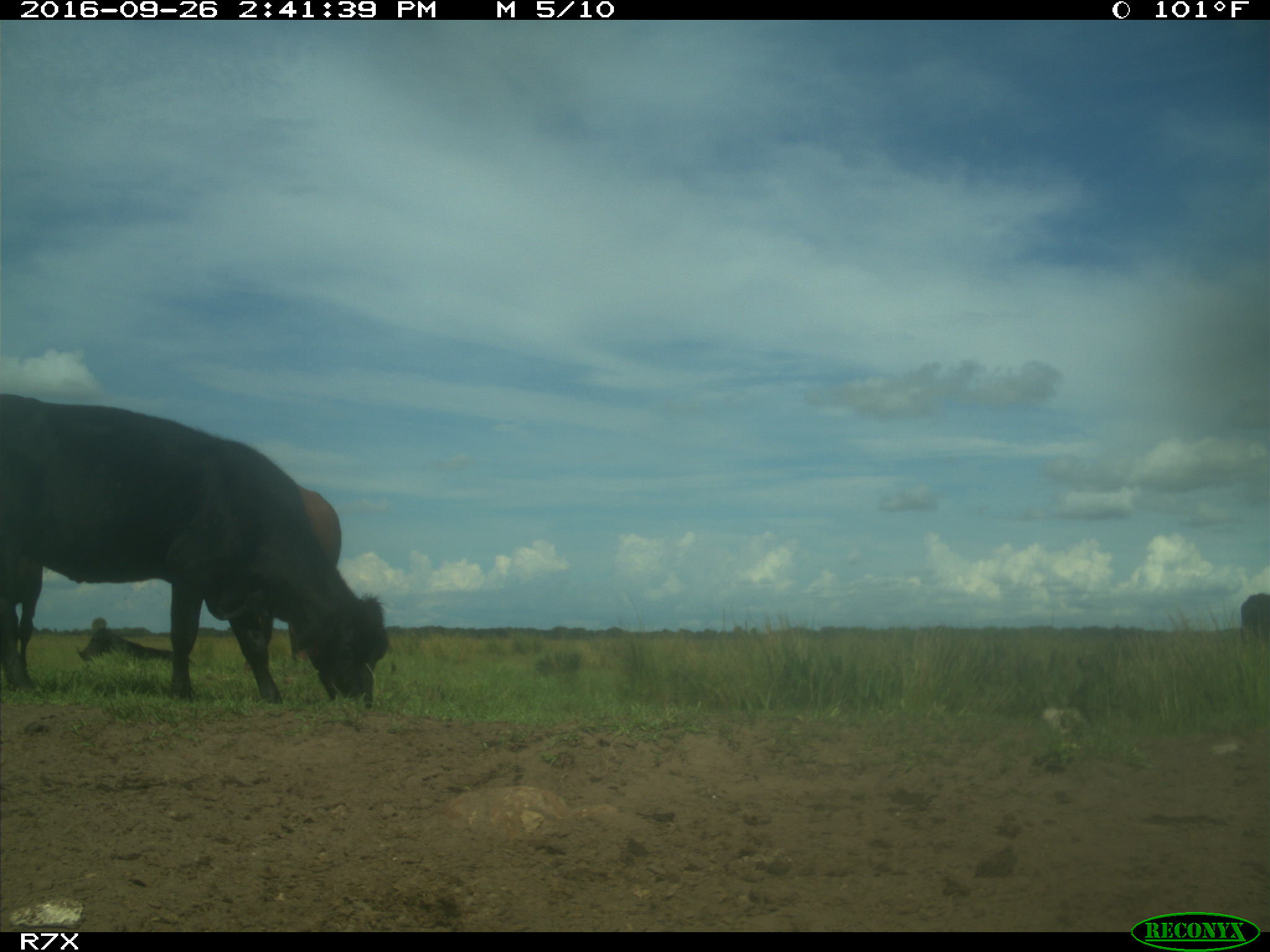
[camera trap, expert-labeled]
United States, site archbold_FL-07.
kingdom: Animalia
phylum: Chordata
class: Mammalia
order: Artiodactyla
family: Bovidae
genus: Bos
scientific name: Bos taurus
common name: domestic cow